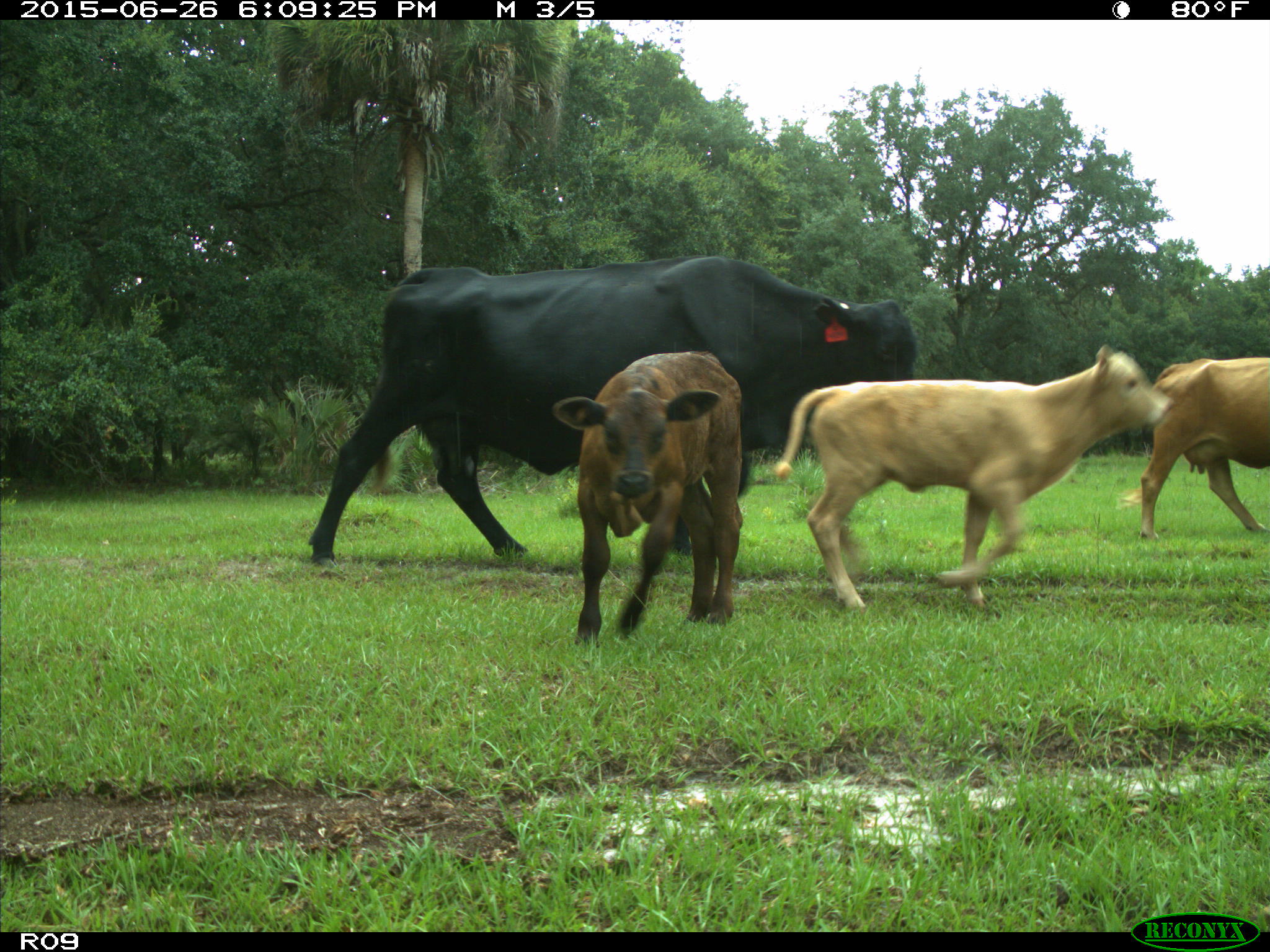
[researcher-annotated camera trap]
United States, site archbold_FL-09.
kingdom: Animalia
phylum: Chordata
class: Mammalia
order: Artiodactyla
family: Bovidae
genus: Bos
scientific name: Bos taurus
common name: domestic cow